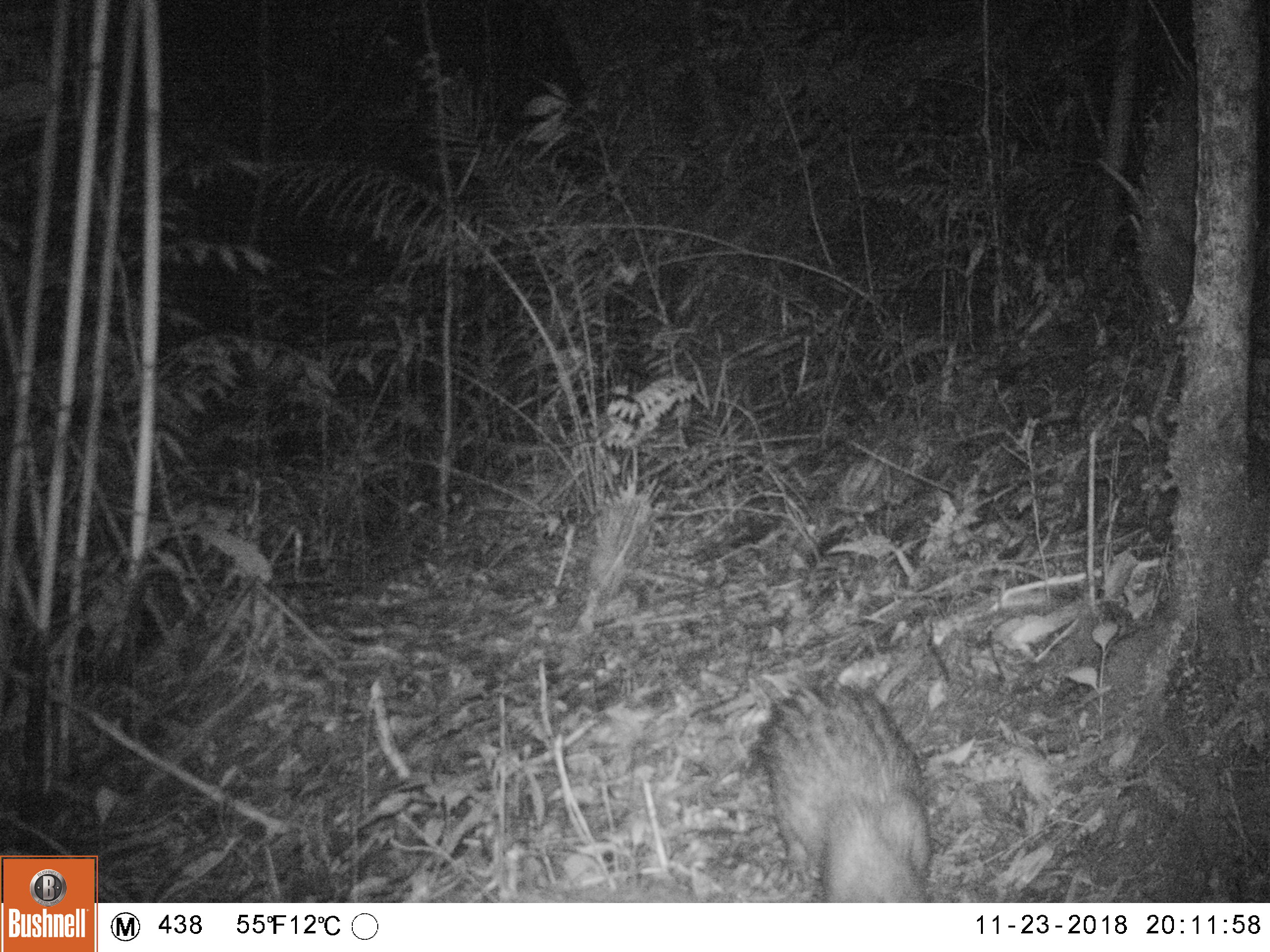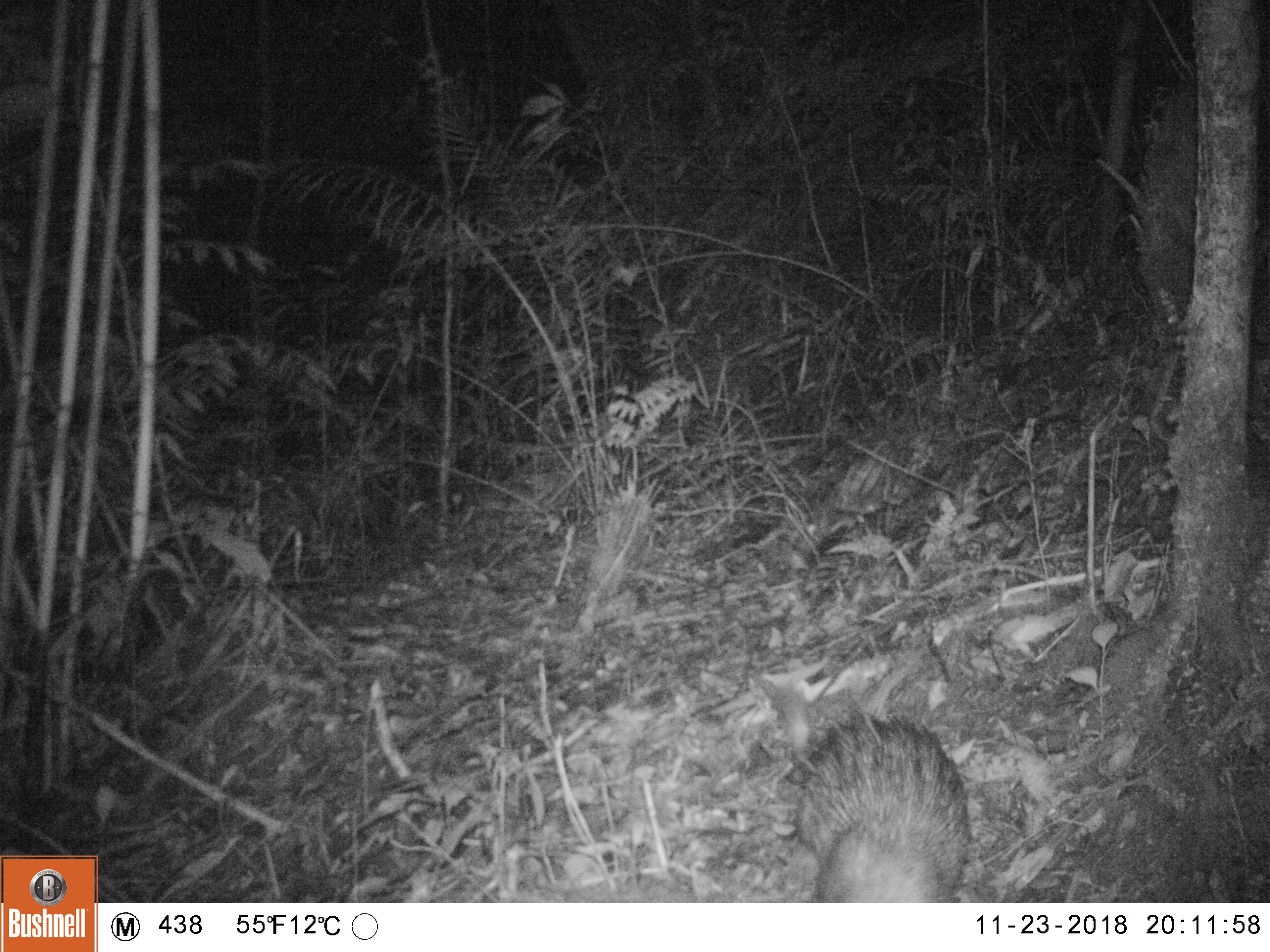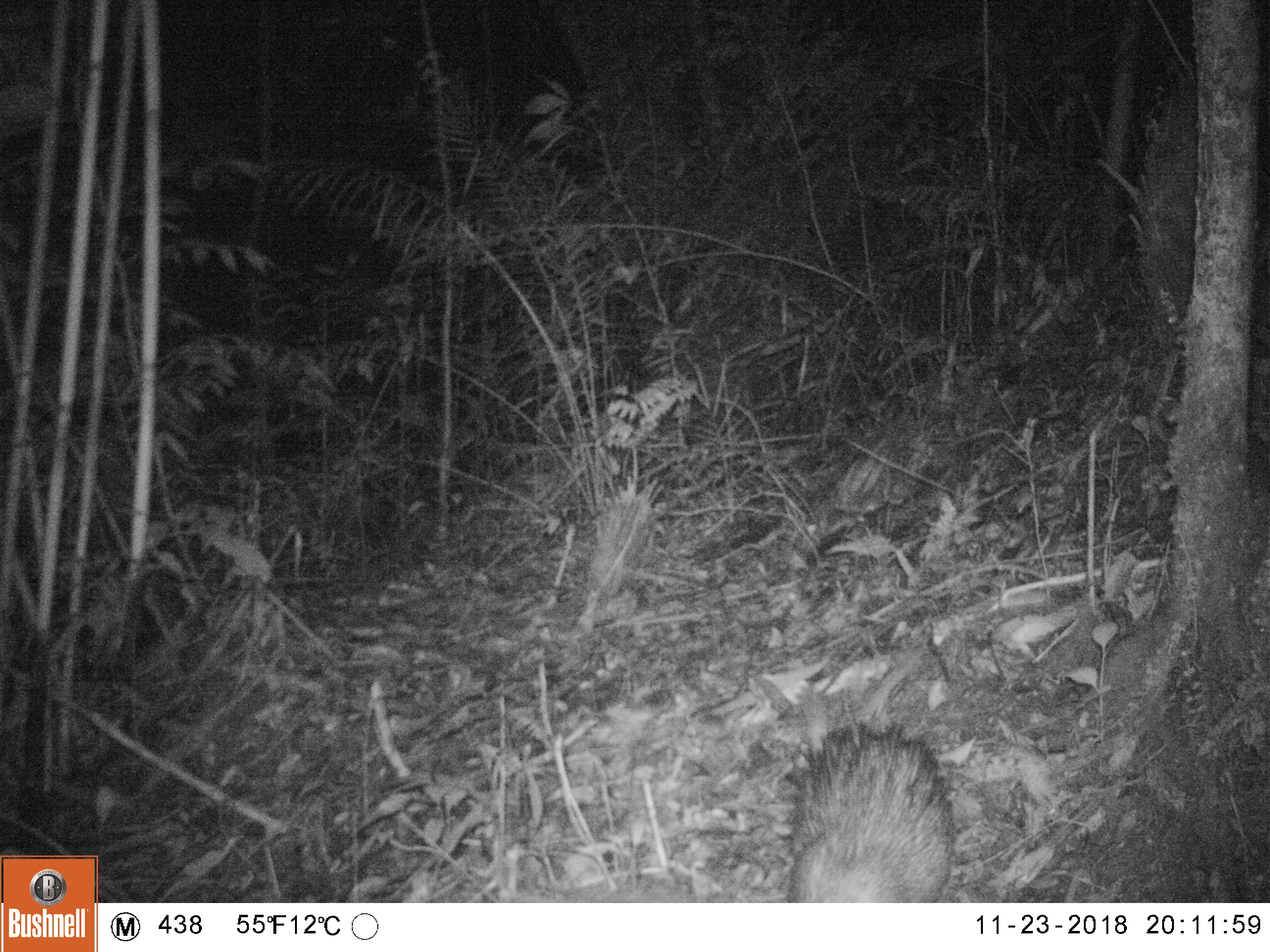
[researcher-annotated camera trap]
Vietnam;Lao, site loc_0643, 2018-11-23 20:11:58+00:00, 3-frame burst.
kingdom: Animalia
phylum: Chordata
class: Mammalia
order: Rodentia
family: Hystricidae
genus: Atherurus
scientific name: Atherurus macrourus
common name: asiatic brush-tailed porcupine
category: asiatic brush tailed porcupine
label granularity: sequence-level